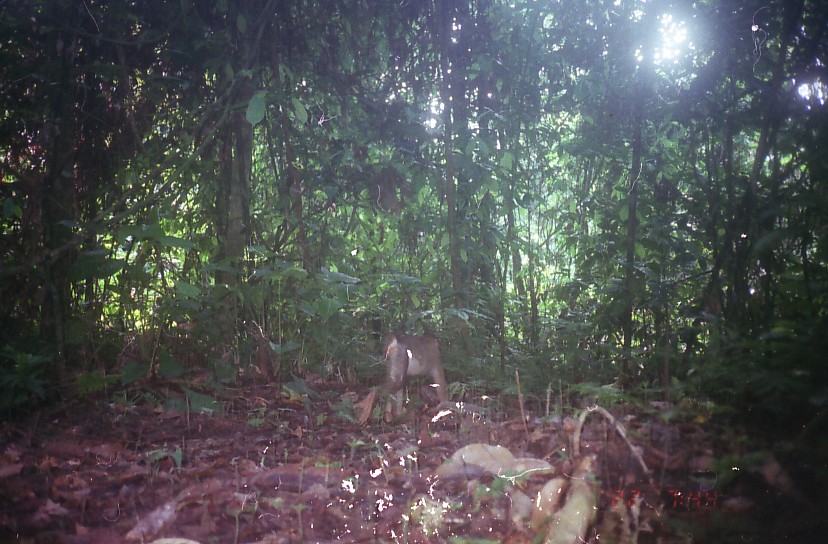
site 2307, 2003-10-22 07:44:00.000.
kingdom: Animalia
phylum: Chordata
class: Mammalia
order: Primates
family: Cercopithecidae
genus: Macaca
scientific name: Macaca nemestrina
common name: southern pig-tailed macaque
Macaca nemestrina (southern pig-tailed macaque), count 1.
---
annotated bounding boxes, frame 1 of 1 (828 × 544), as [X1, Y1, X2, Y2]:
macaca nemestrina: [352, 332, 454, 425]